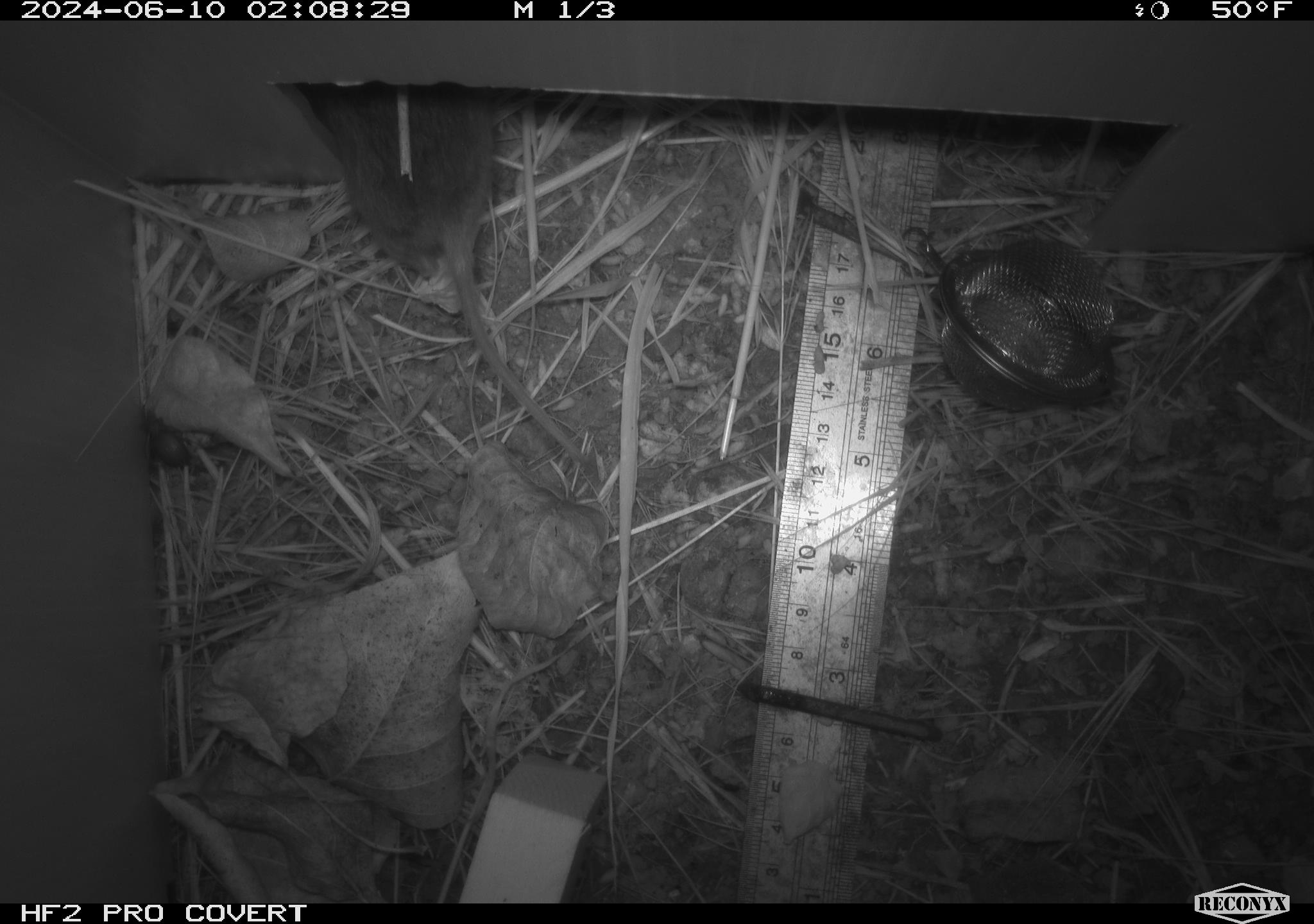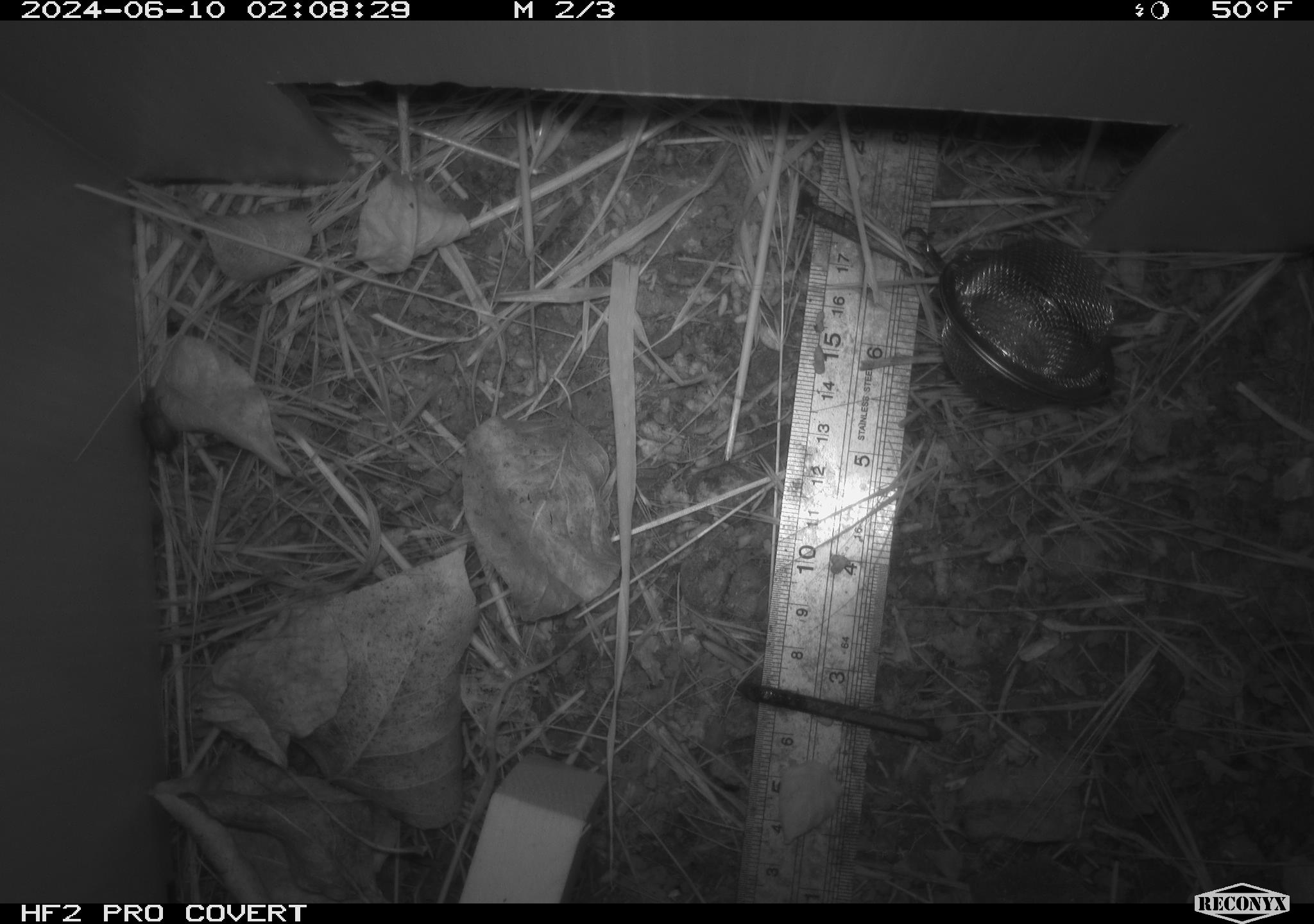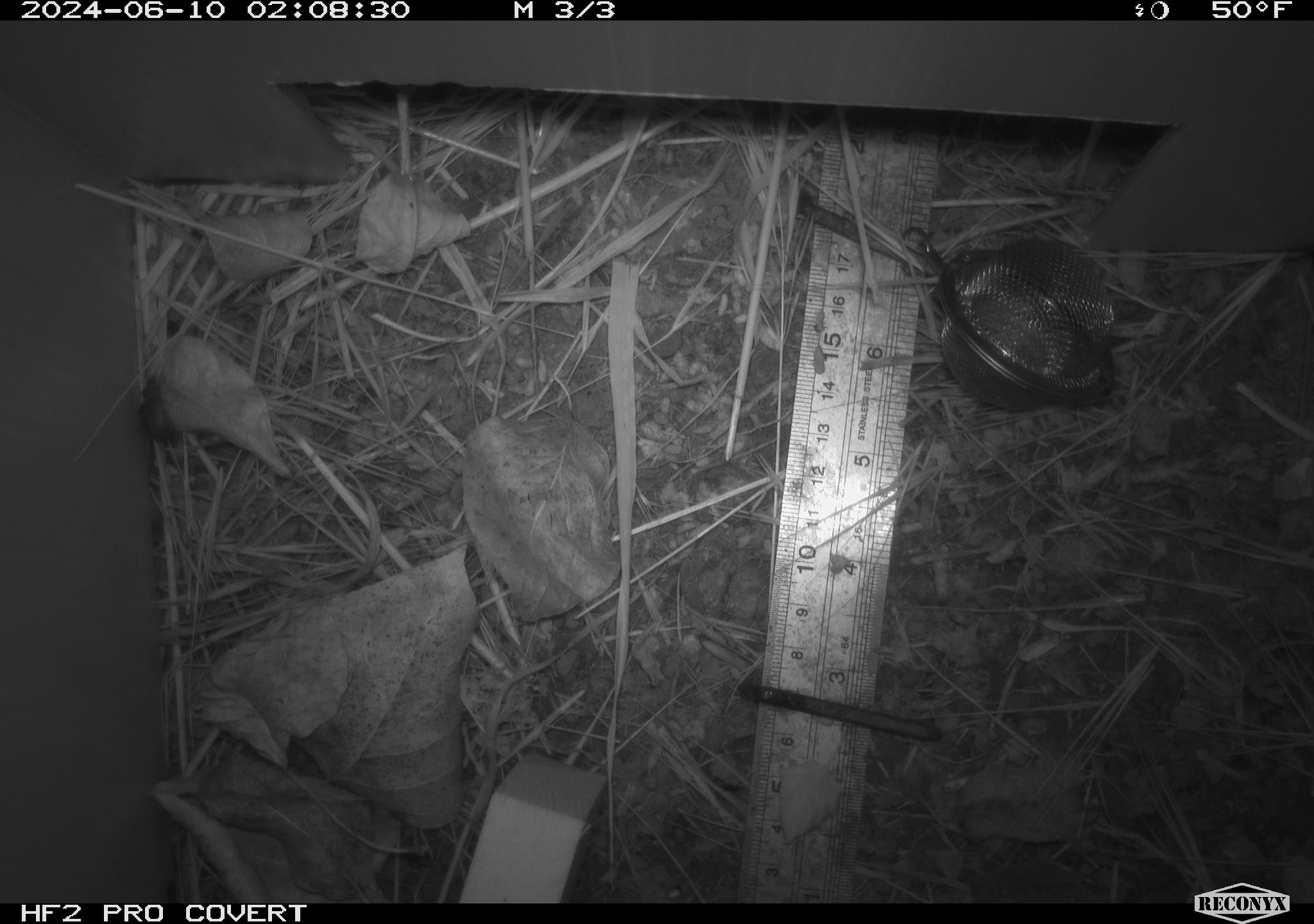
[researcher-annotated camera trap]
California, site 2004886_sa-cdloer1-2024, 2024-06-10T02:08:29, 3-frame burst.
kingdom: Animalia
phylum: Chordata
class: Mammalia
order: Rodentia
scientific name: Rodentia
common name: mouse species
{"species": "mouse species (Rodentia)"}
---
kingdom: Animalia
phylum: Arthropoda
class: Insecta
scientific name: Insecta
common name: insect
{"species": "insect (Insecta)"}